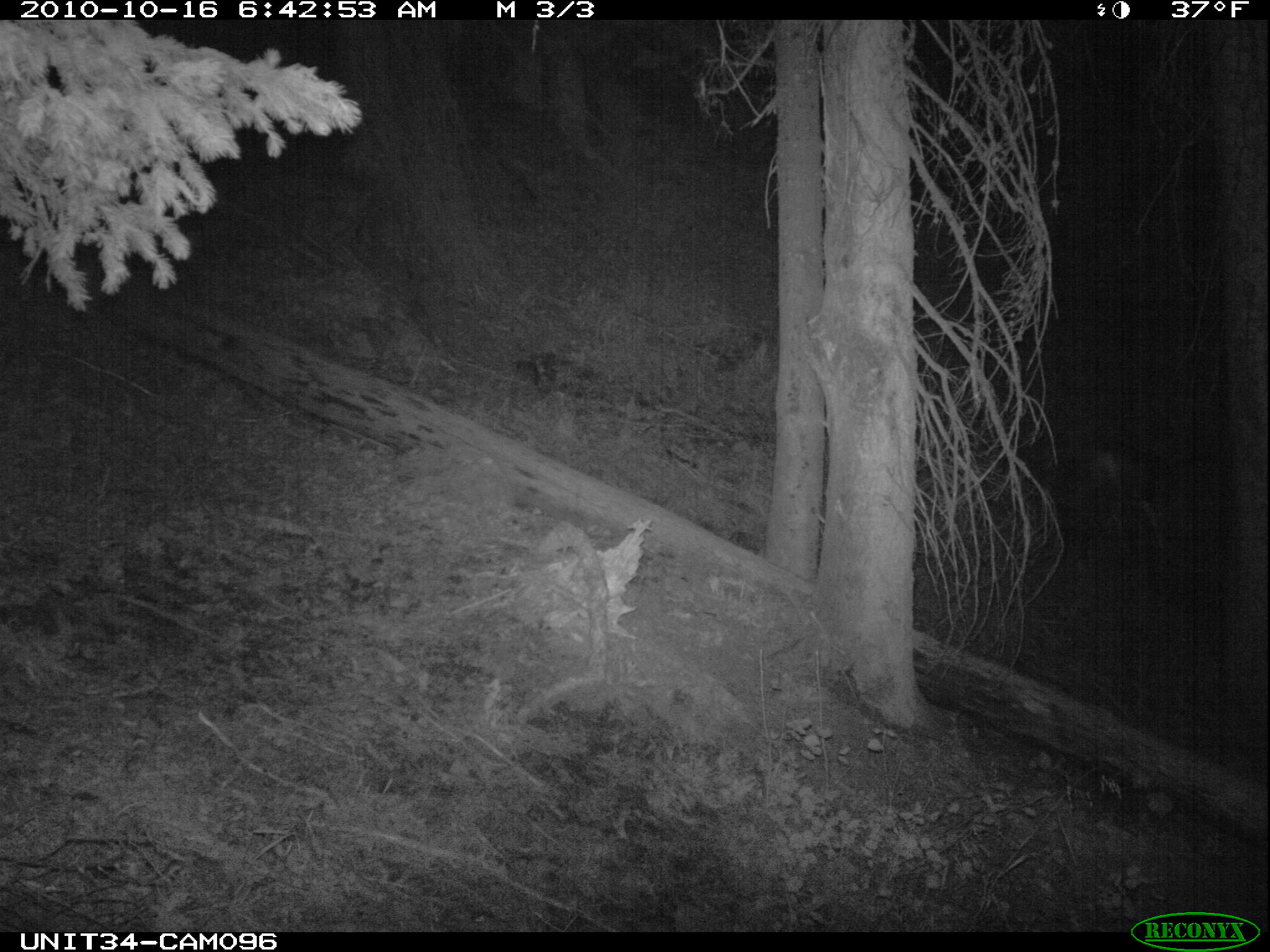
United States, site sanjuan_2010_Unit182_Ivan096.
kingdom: Animalia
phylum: Chordata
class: Mammalia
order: Artiodactyla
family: Cervidae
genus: Odocoileus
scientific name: Odocoileus hemionus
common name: mule deer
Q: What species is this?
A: Odocoileus hemionus (mule deer).